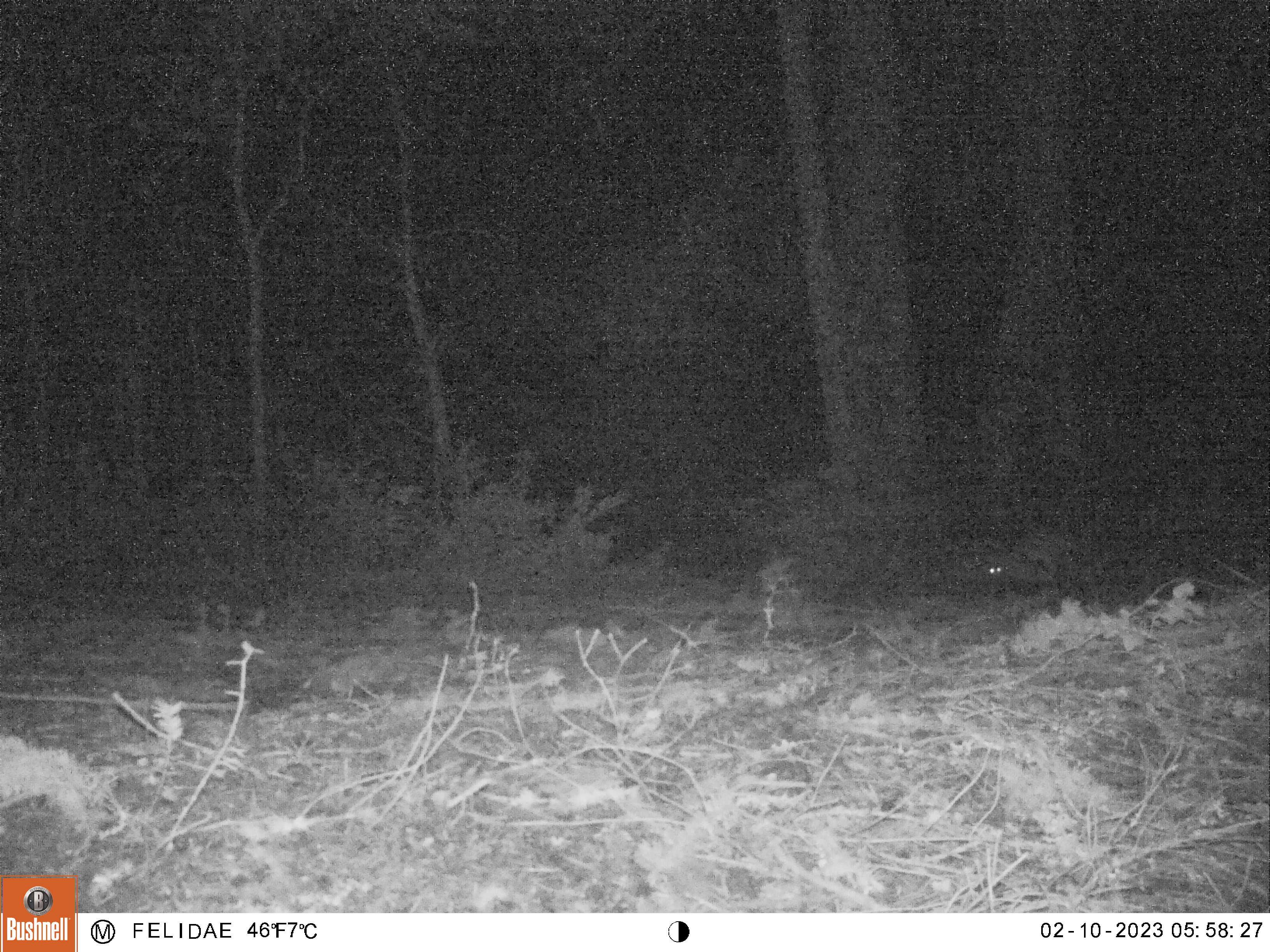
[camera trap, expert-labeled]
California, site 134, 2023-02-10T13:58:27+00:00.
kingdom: Animalia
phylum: Chordata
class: Mammalia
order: Carnivora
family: Canidae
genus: Urocyon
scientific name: Urocyon cinereoargenteus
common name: gray fox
Gray fox (Urocyon cinereoargenteus).